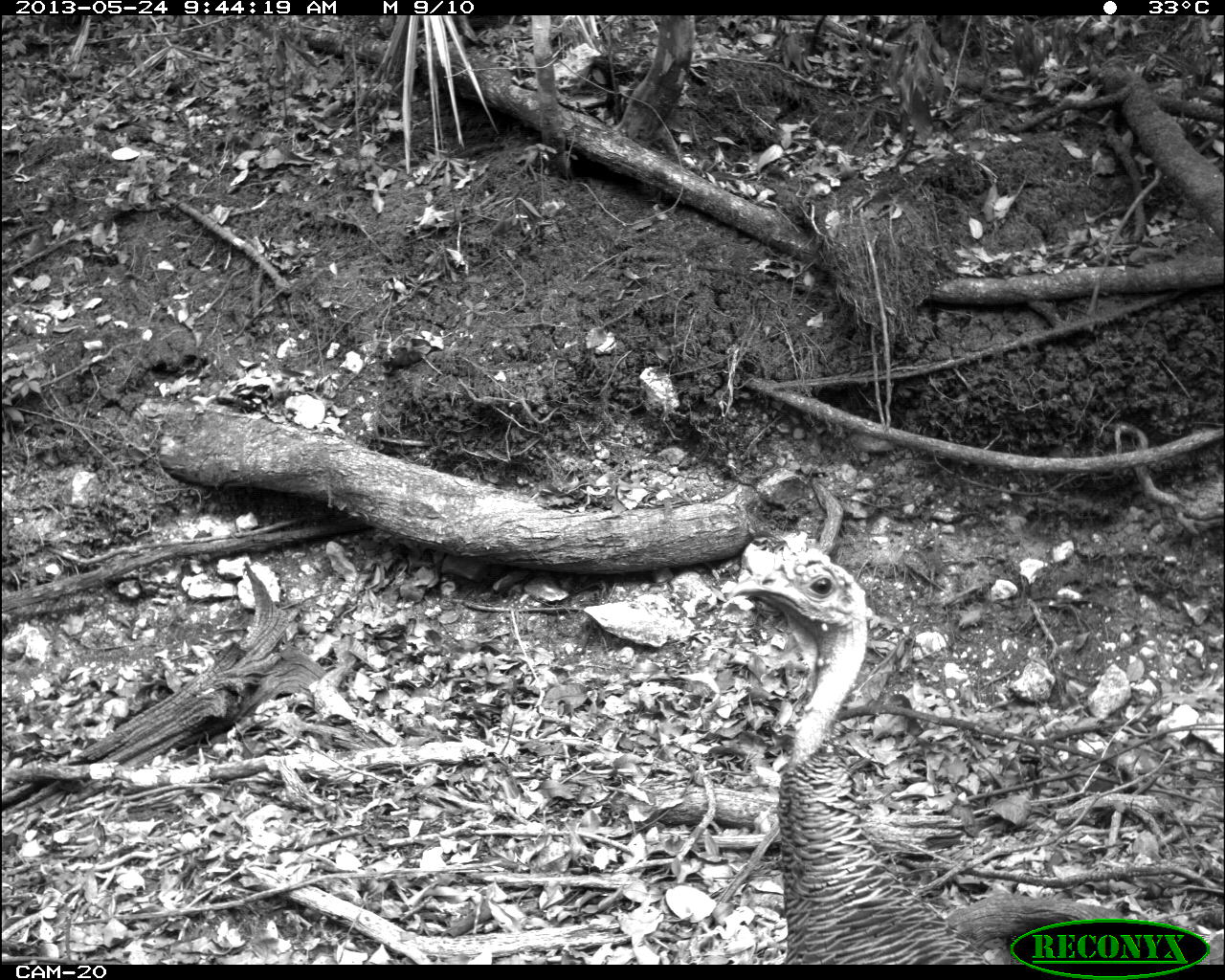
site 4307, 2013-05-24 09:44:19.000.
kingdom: Animalia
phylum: Chordata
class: Aves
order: Galliformes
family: Phasianidae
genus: Meleagris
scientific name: Meleagris ocellata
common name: ocellated turkey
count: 1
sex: female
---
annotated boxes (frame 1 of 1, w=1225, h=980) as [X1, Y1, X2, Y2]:
meleagris ocellata: [723, 549, 1225, 964]